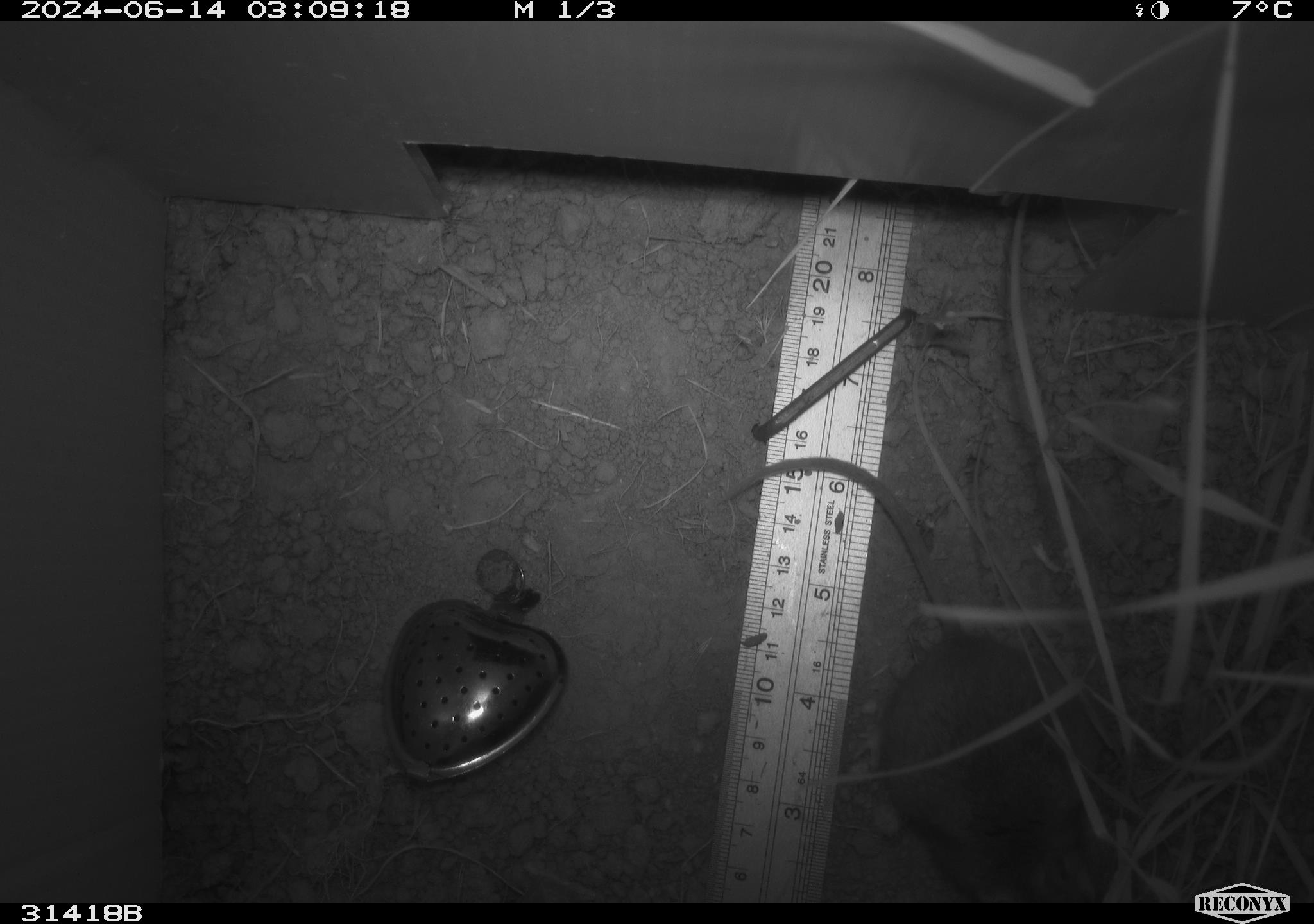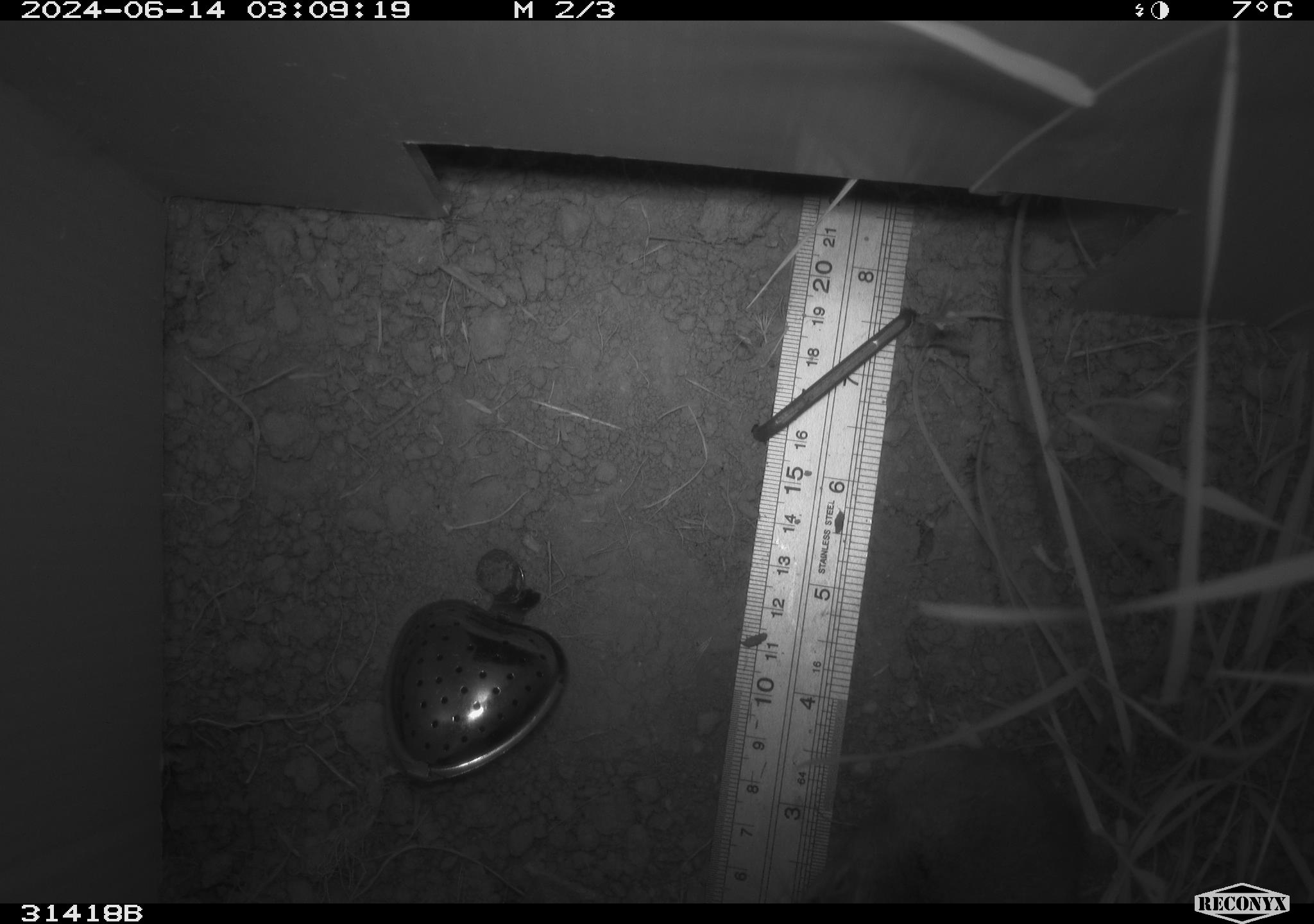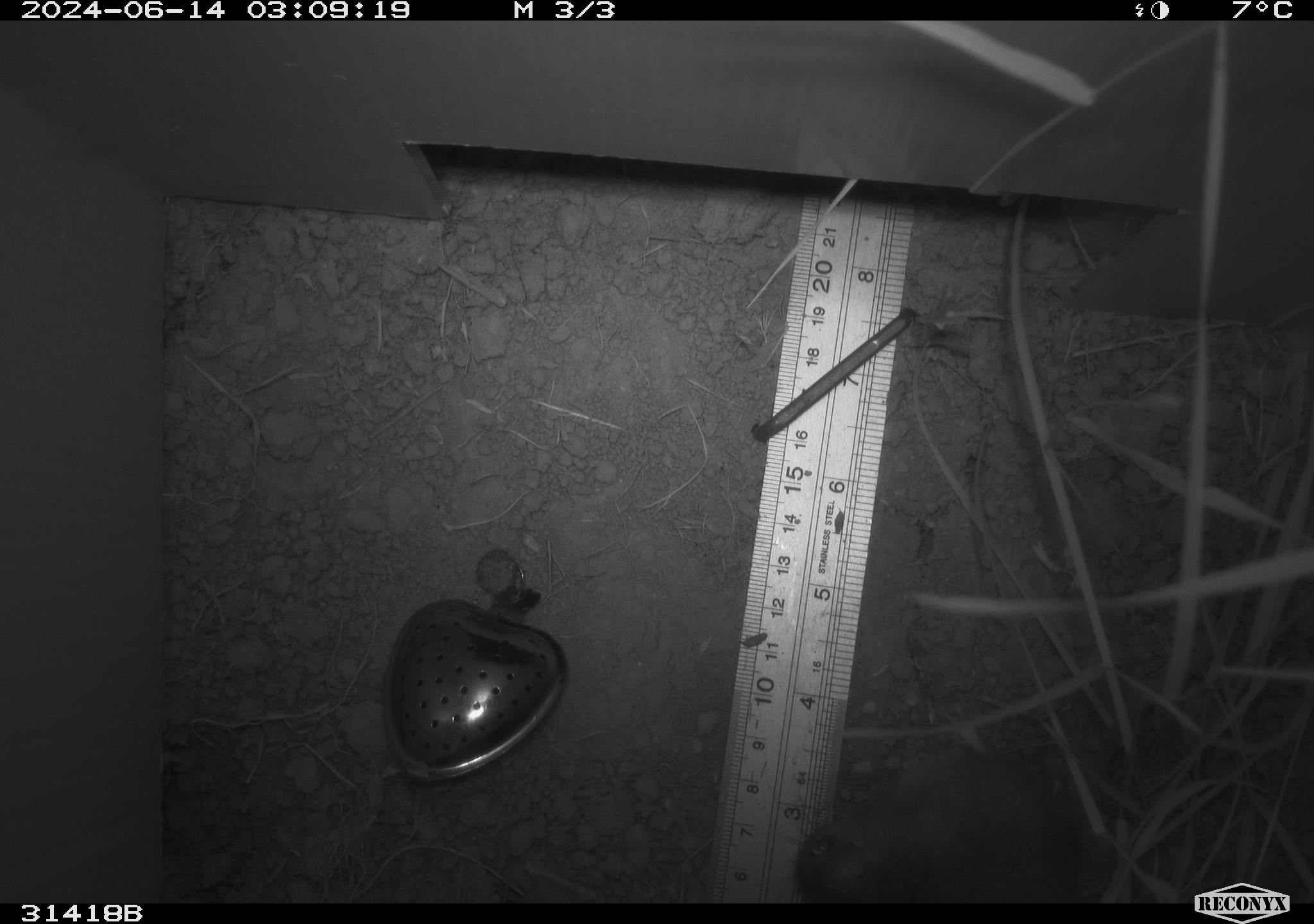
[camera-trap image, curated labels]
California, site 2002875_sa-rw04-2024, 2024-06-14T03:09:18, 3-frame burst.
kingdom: Animalia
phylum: Chordata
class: Mammalia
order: Rodentia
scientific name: Rodentia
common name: rodent